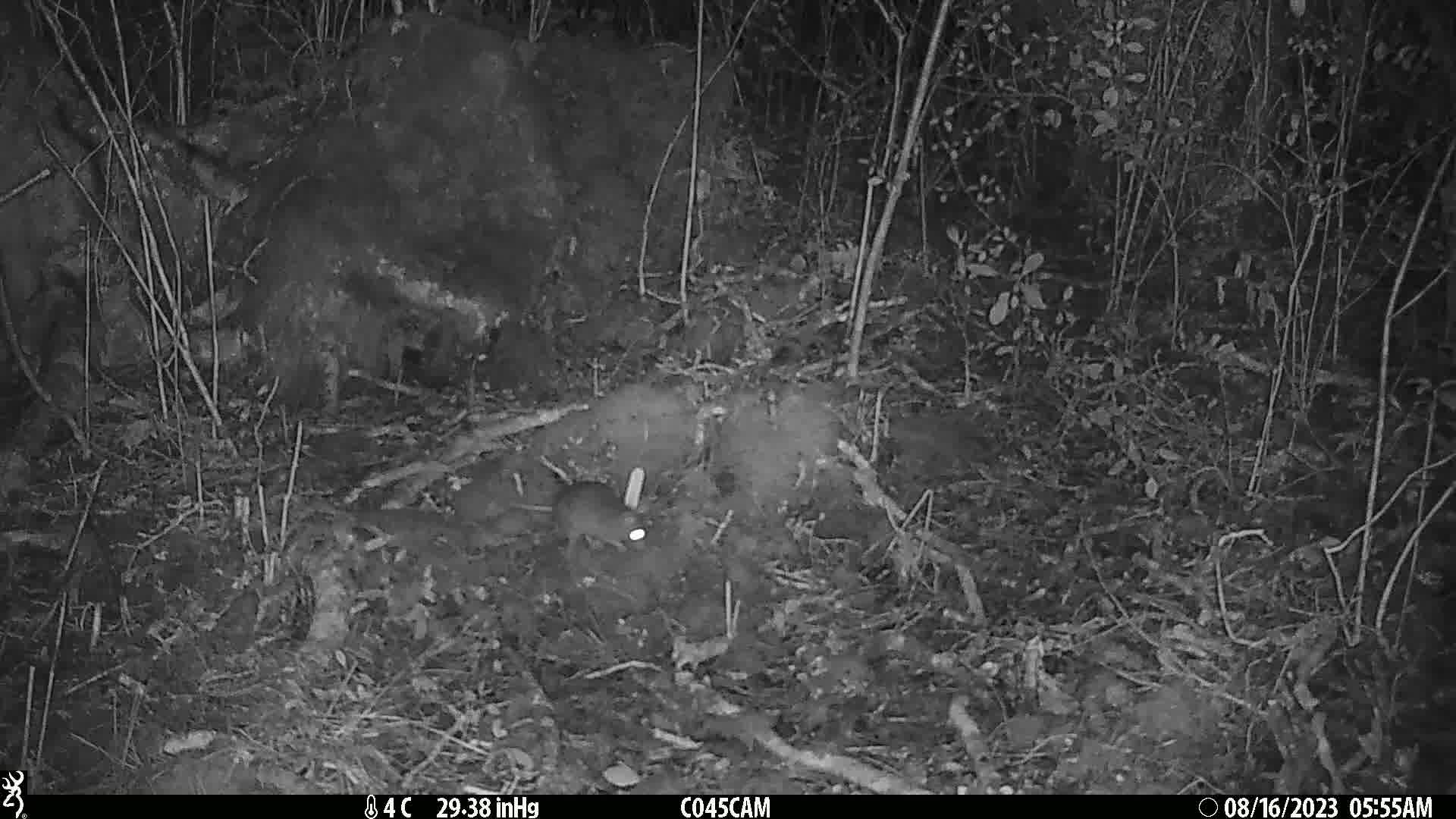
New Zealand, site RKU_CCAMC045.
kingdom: Animalia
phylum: Chordata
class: Mammalia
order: Rodentia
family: Muridae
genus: Rattus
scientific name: Rattus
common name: rat